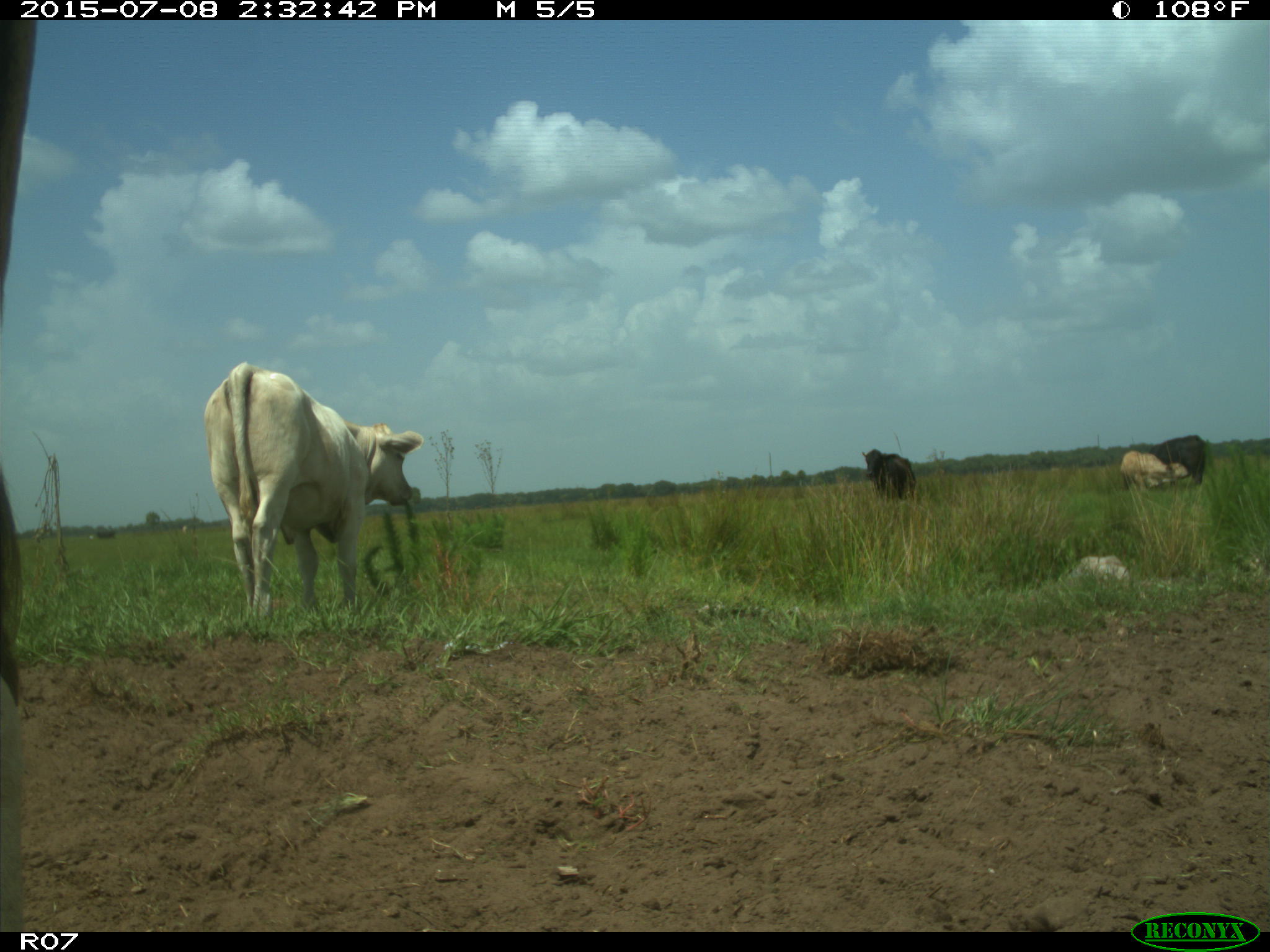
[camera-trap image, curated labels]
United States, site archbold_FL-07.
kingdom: Animalia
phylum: Chordata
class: Mammalia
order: Artiodactyla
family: Bovidae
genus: Bos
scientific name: Bos taurus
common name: domestic cow